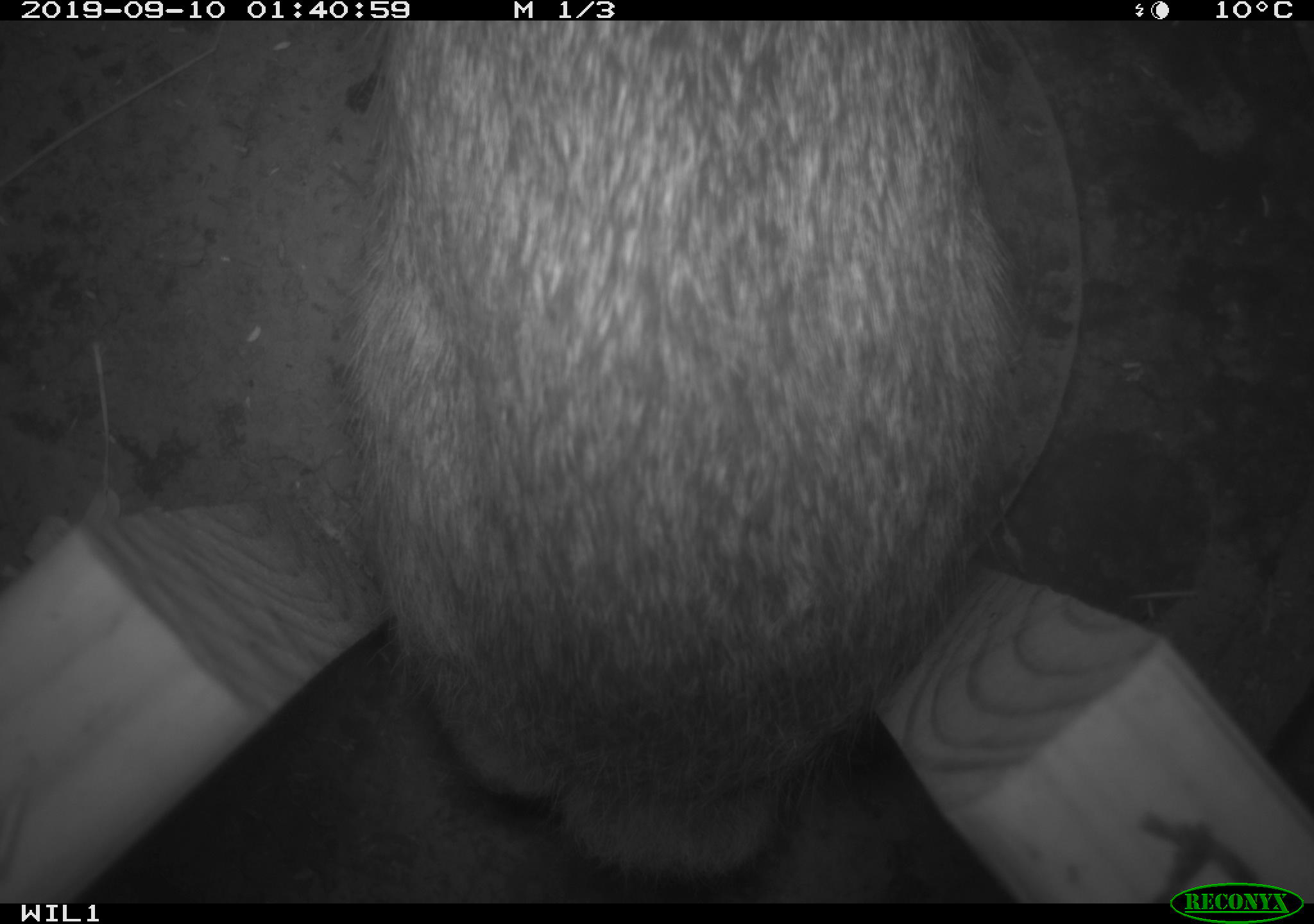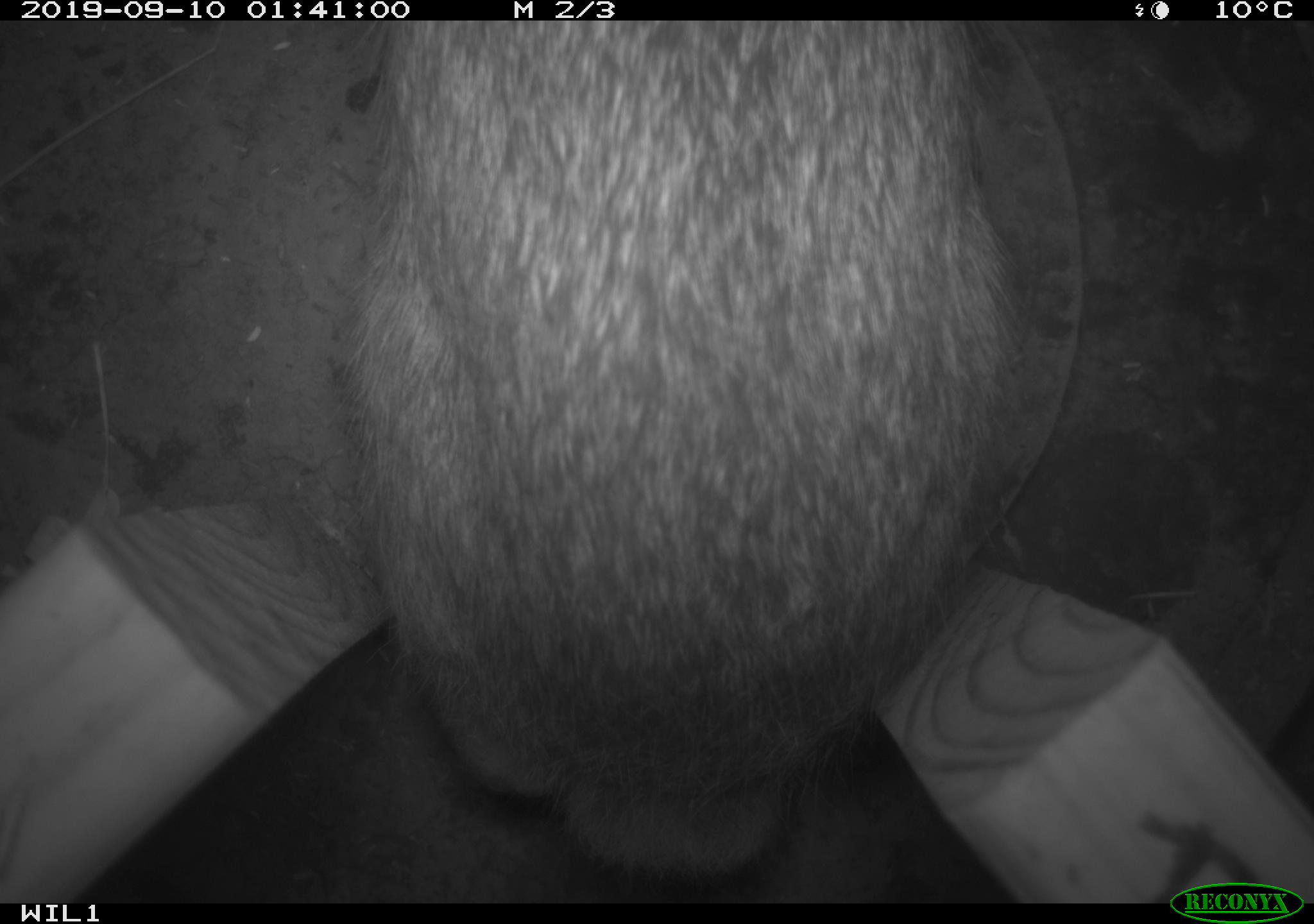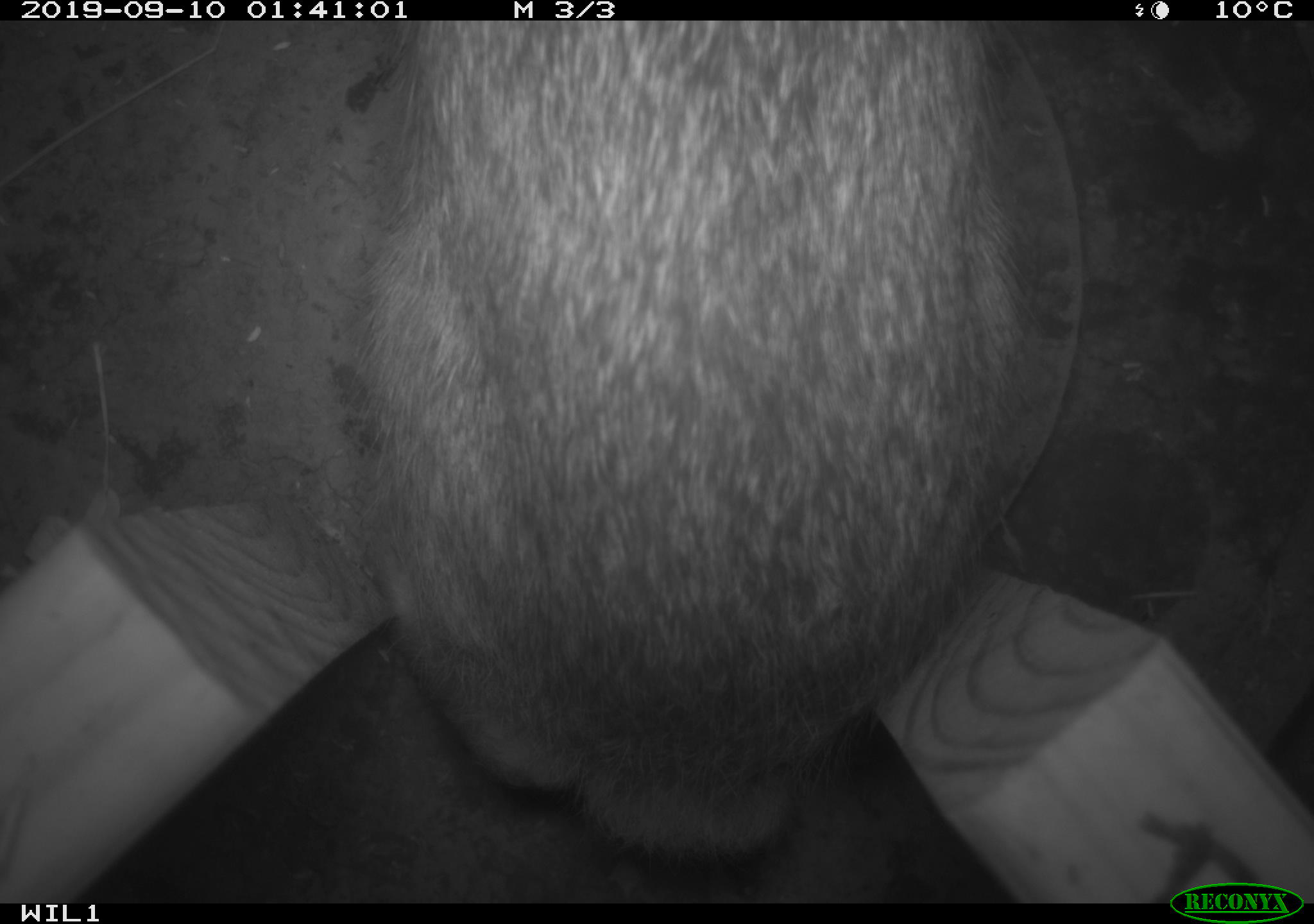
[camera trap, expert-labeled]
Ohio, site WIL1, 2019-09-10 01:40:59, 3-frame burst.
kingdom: Animalia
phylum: Chordata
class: Mammalia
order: Lagomorpha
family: Leporidae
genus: Sylvilagus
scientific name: Sylvilagus floridanus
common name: eastern cottontail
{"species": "eastern cottontail (Sylvilagus floridanus)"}